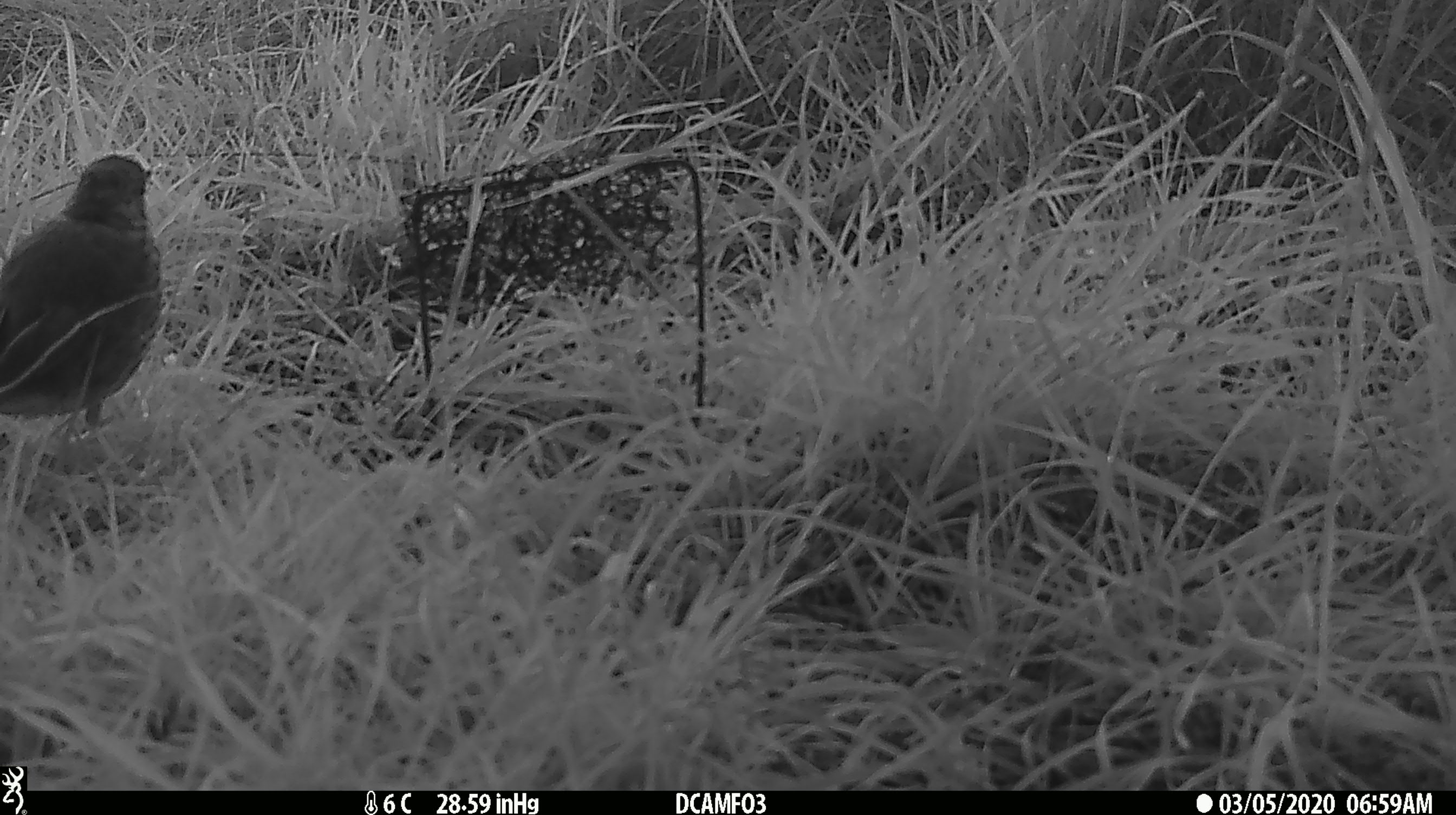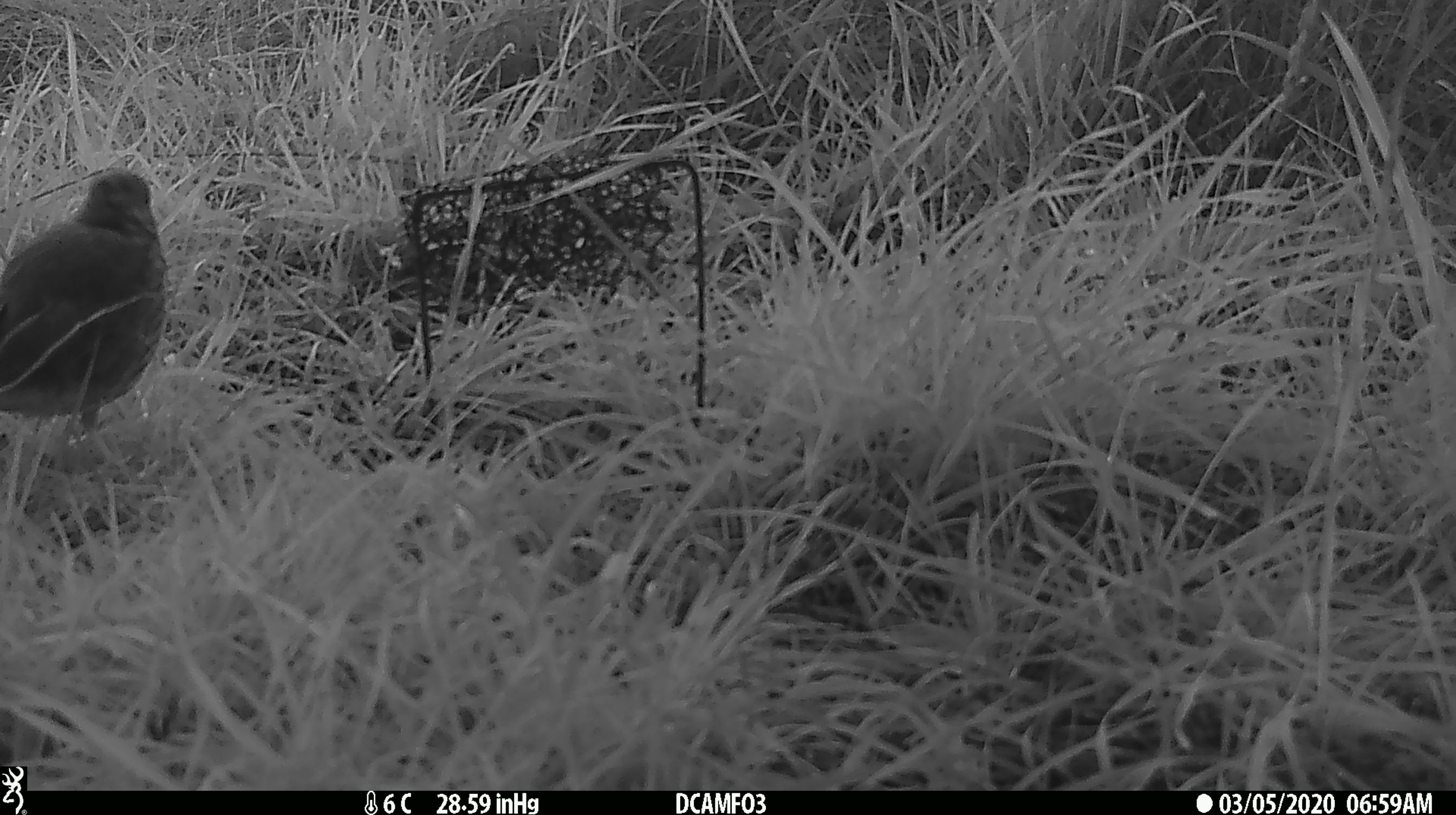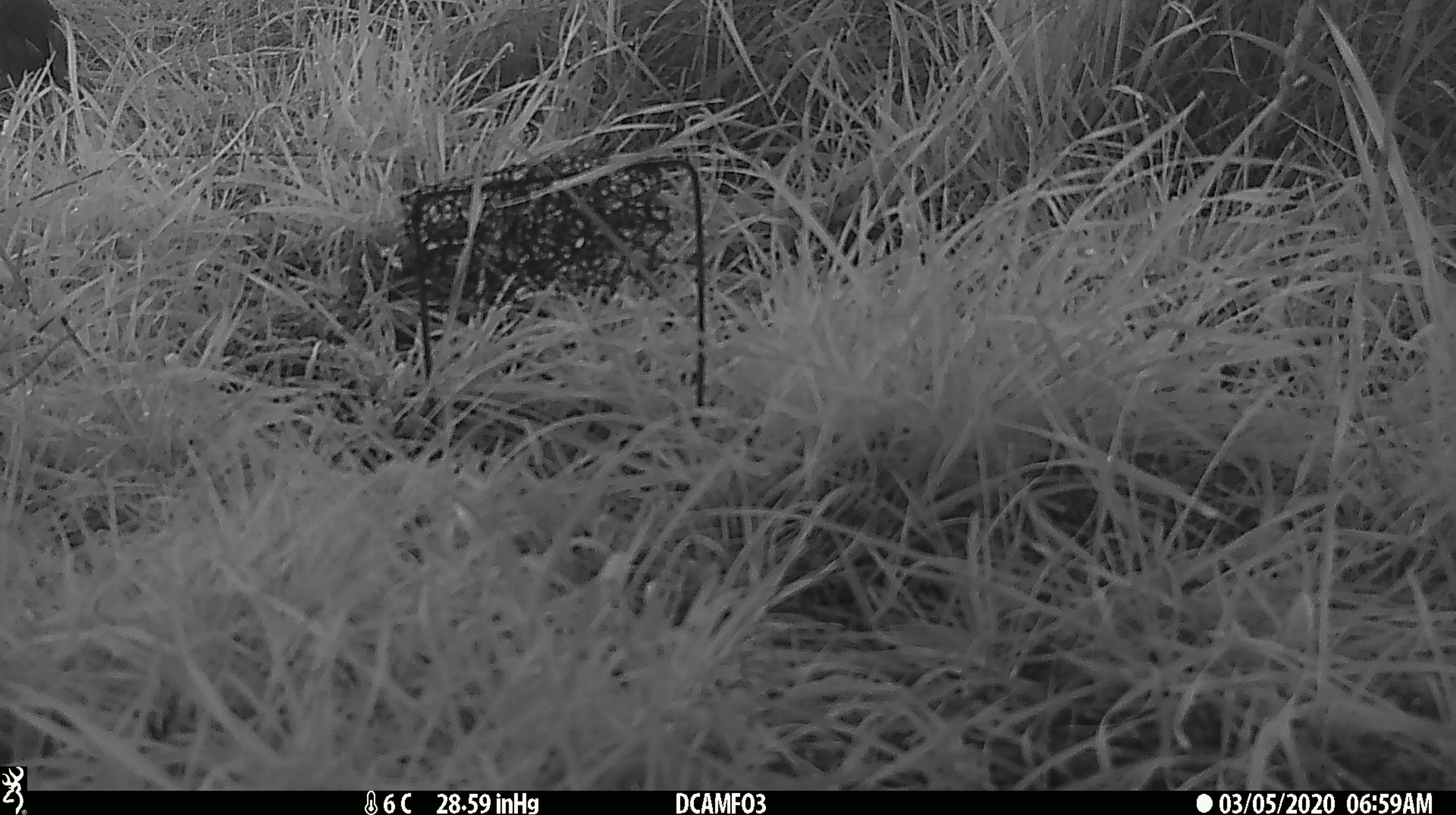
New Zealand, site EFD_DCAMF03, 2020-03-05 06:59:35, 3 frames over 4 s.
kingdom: Animalia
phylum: Chordata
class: Aves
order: Passeriformes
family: Turdidae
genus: Turdus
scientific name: Turdus philomelos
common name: song thrush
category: thrush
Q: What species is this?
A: Thrush (song thrush) (Turdus philomelos).